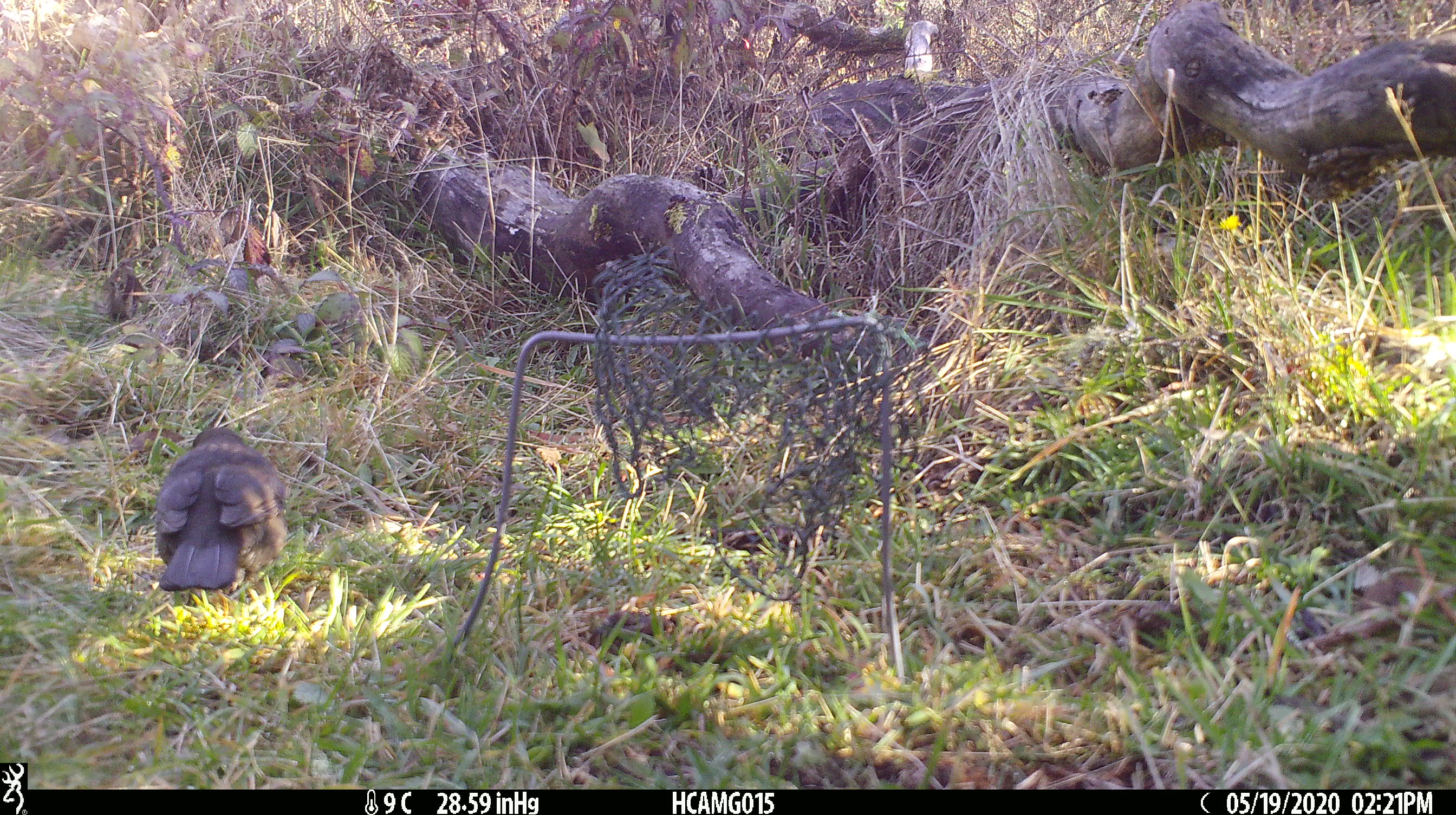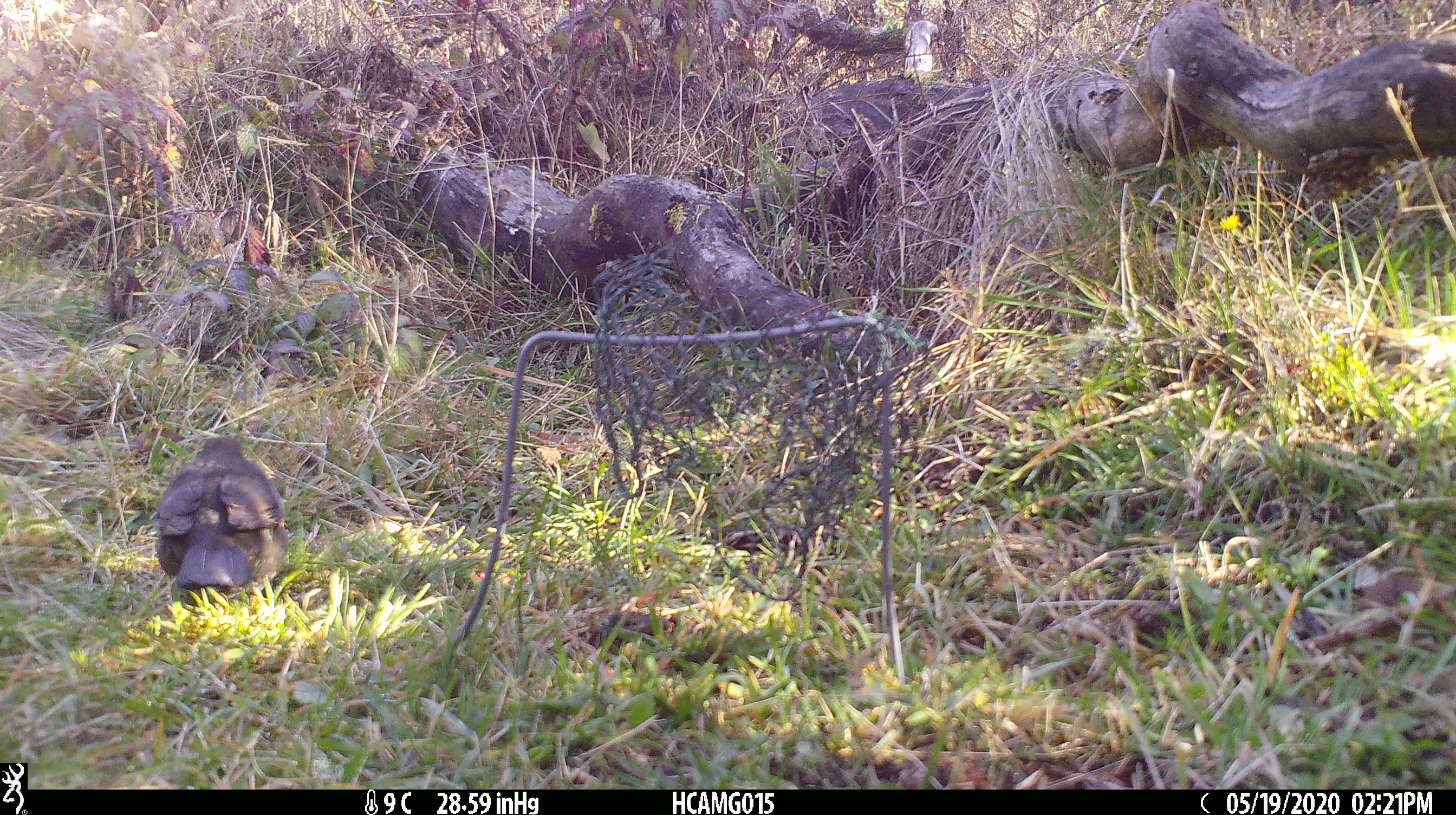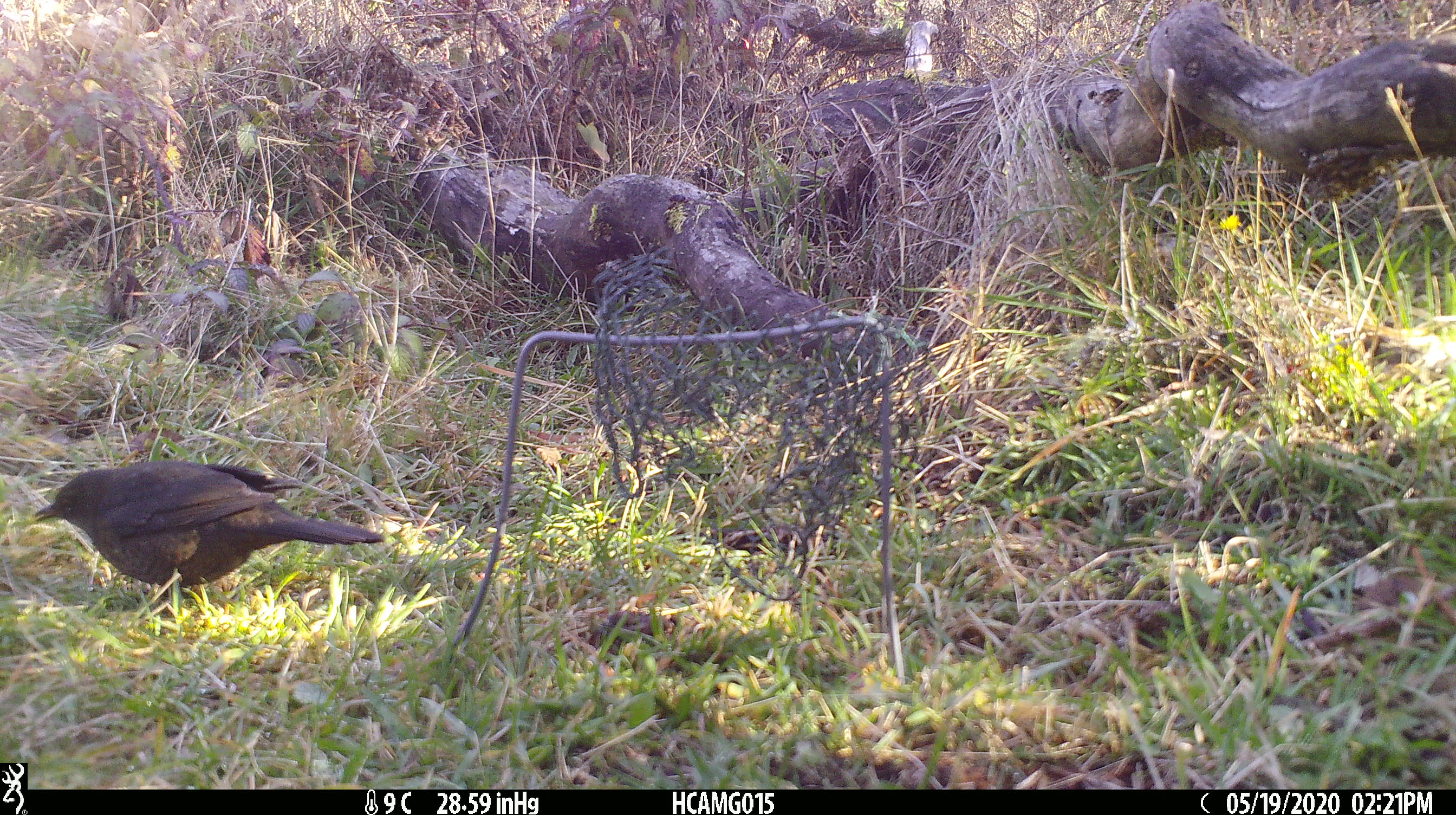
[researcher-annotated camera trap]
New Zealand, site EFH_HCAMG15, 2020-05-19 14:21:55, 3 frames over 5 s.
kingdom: Animalia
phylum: Chordata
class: Aves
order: Passeriformes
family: Turdidae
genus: Turdus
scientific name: Turdus merula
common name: eurasian blackbird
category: blackbird